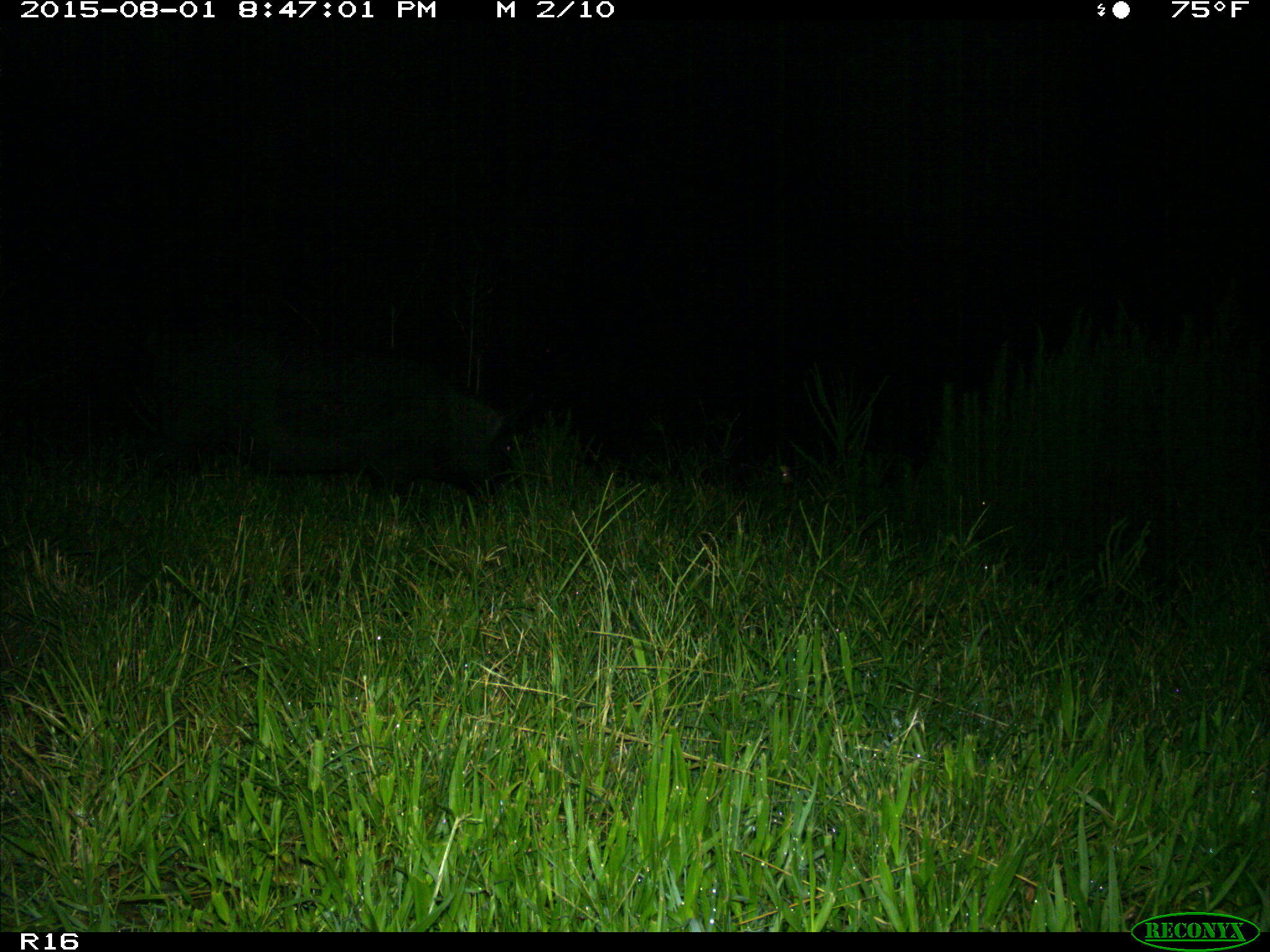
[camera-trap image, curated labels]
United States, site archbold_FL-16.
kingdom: Animalia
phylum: Chordata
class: Mammalia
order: Artiodactyla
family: Suidae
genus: Sus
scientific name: Sus scrofa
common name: wild boar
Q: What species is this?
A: Sus scrofa (wild boar).